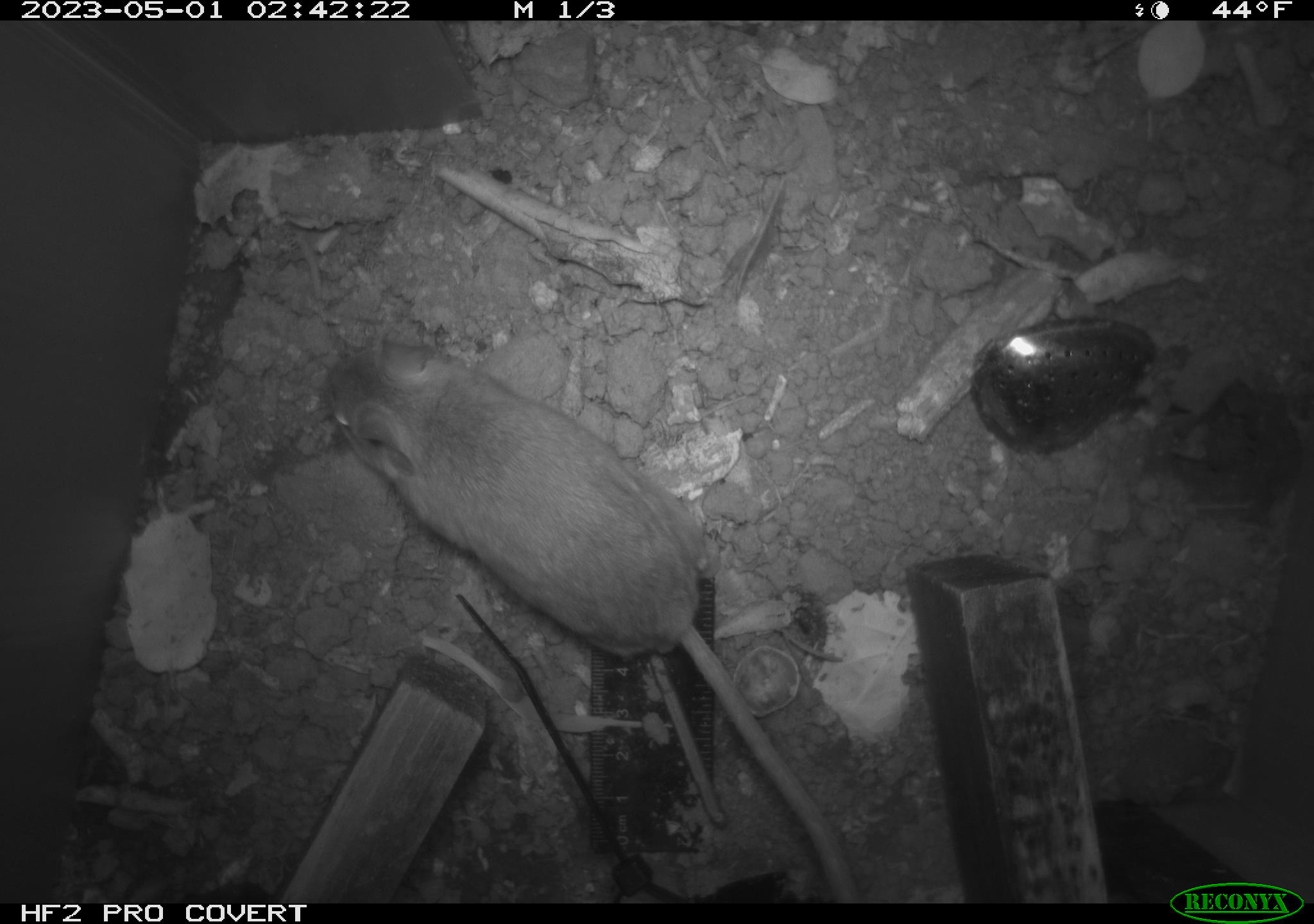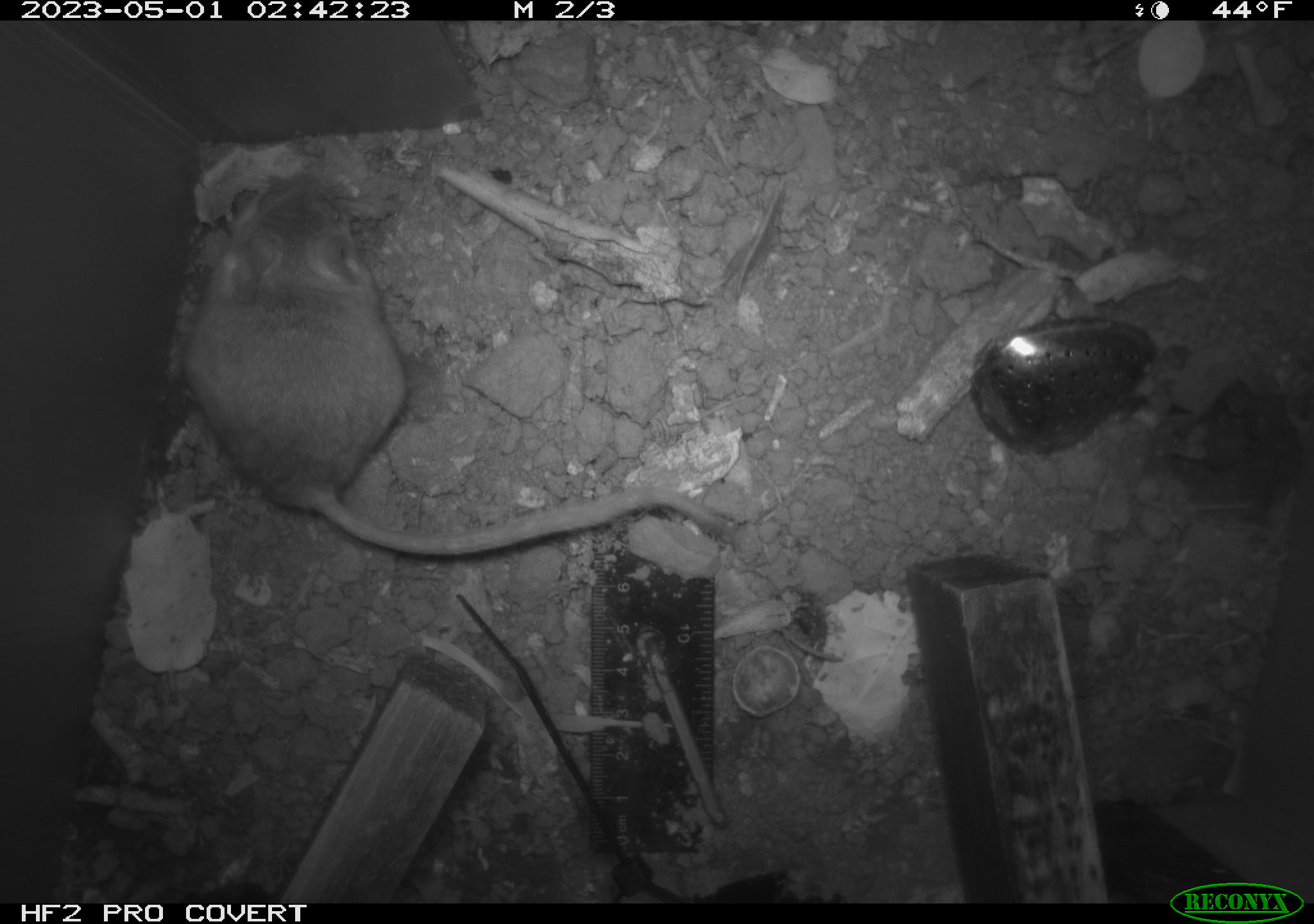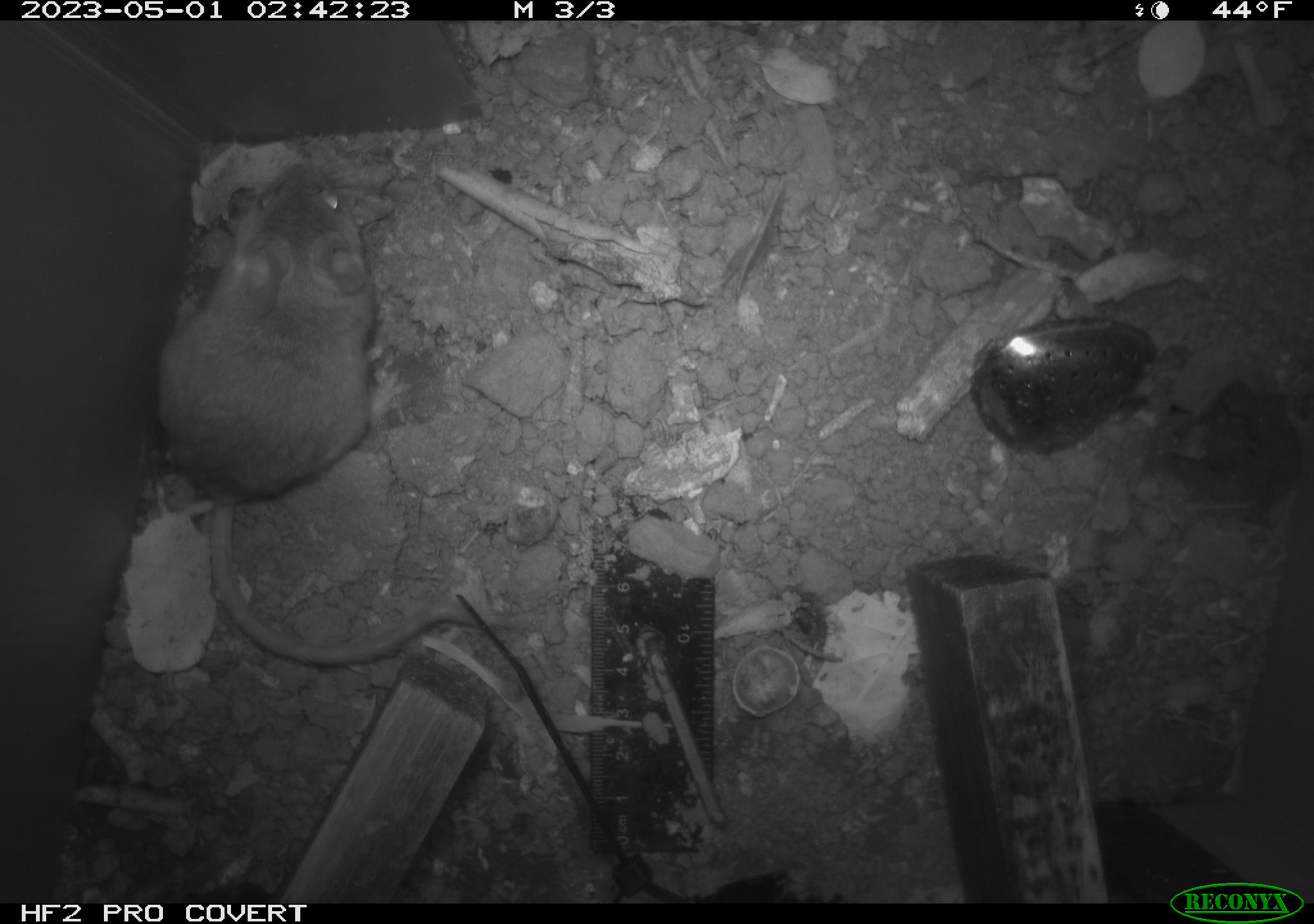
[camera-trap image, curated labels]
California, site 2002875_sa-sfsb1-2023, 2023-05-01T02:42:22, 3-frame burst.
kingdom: Animalia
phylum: Chordata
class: Mammalia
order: Rodentia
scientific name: Rodentia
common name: mouse species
Mouse species (Rodentia).